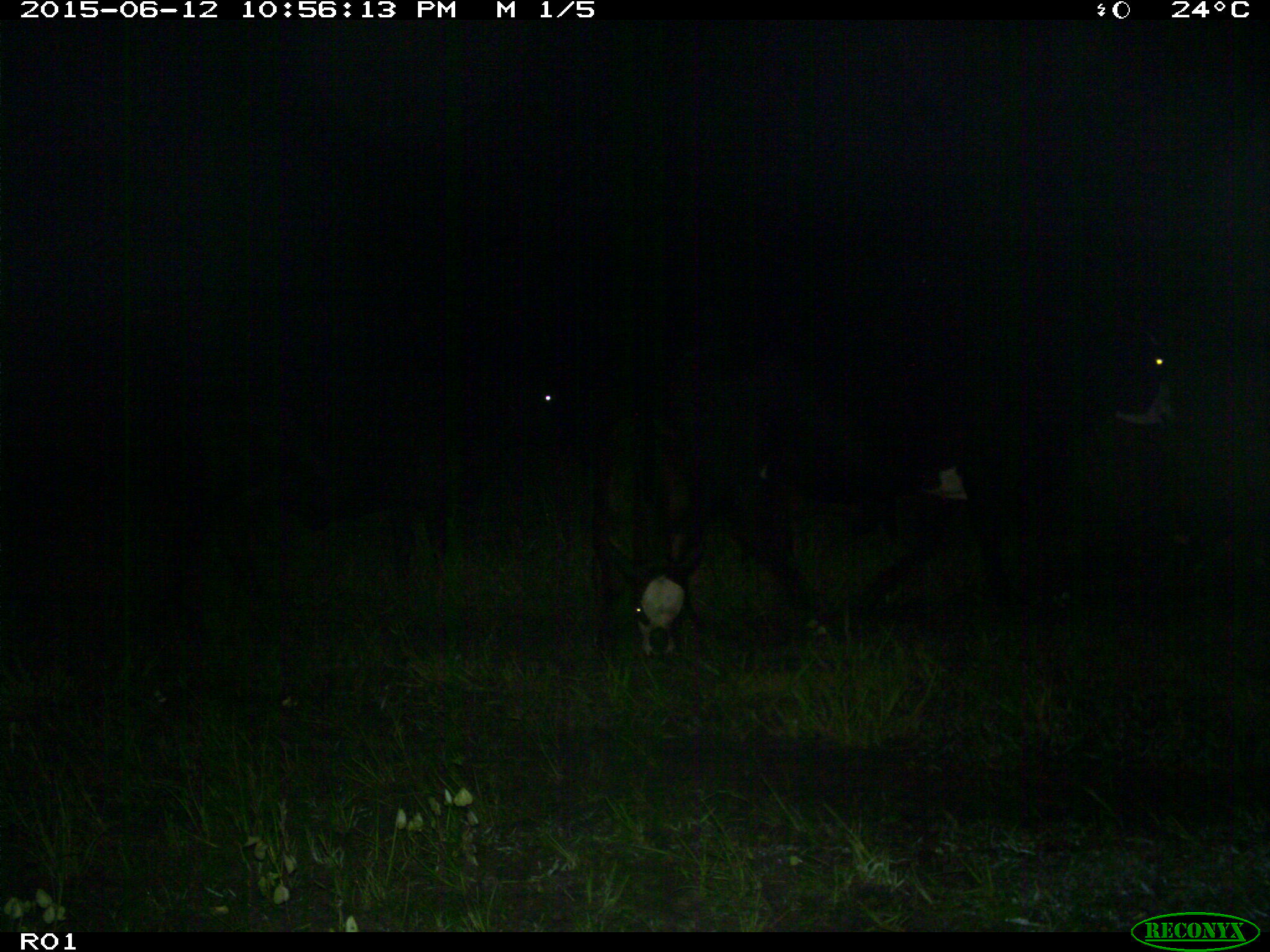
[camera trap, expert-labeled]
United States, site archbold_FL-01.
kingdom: Animalia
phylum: Chordata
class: Mammalia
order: Artiodactyla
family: Bovidae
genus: Bos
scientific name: Bos taurus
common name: domestic cow